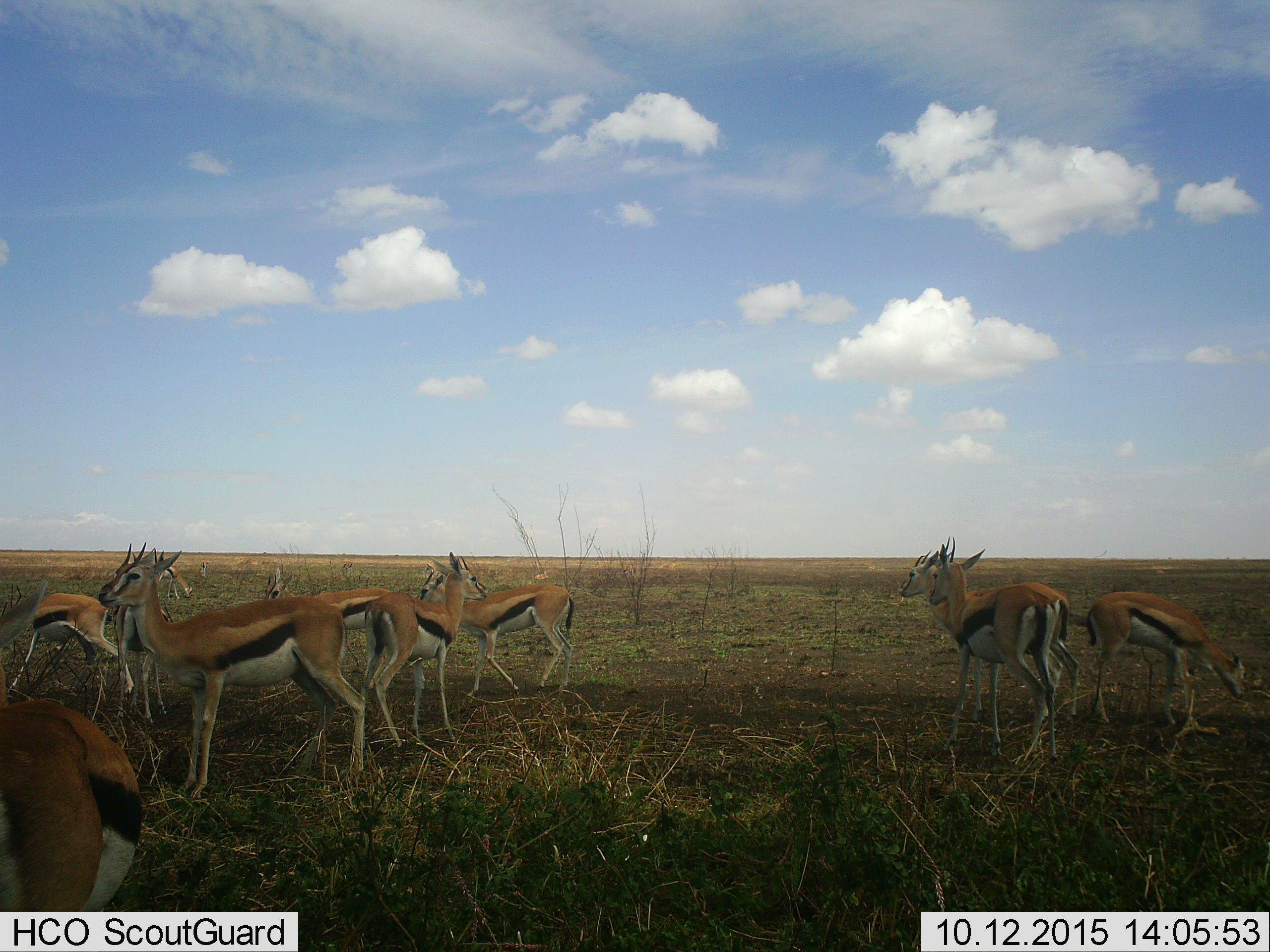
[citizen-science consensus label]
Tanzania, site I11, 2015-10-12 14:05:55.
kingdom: Animalia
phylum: Chordata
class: Mammalia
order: Artiodactyla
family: Bovidae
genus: Eudorcas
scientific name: Eudorcas thomsonii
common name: thomson's gazelle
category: gazellethomsons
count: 11-50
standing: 80%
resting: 10%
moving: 50%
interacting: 0%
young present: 0%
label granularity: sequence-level